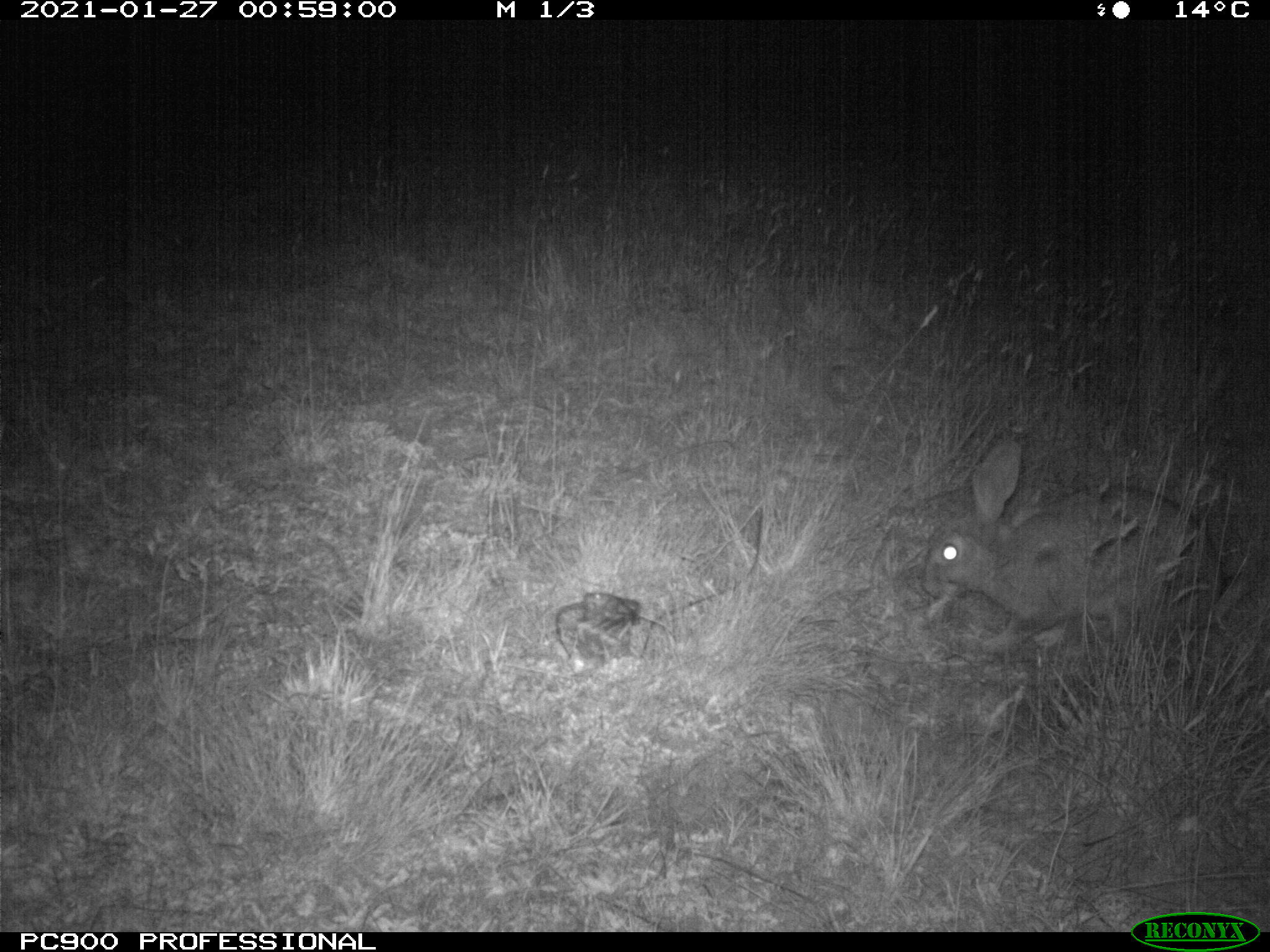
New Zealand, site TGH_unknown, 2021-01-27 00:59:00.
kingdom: Animalia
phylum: Chordata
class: Mammalia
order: Lagomorpha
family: Leporidae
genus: Oryctolagus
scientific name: Oryctolagus cuniculus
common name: european rabbit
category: rabbit